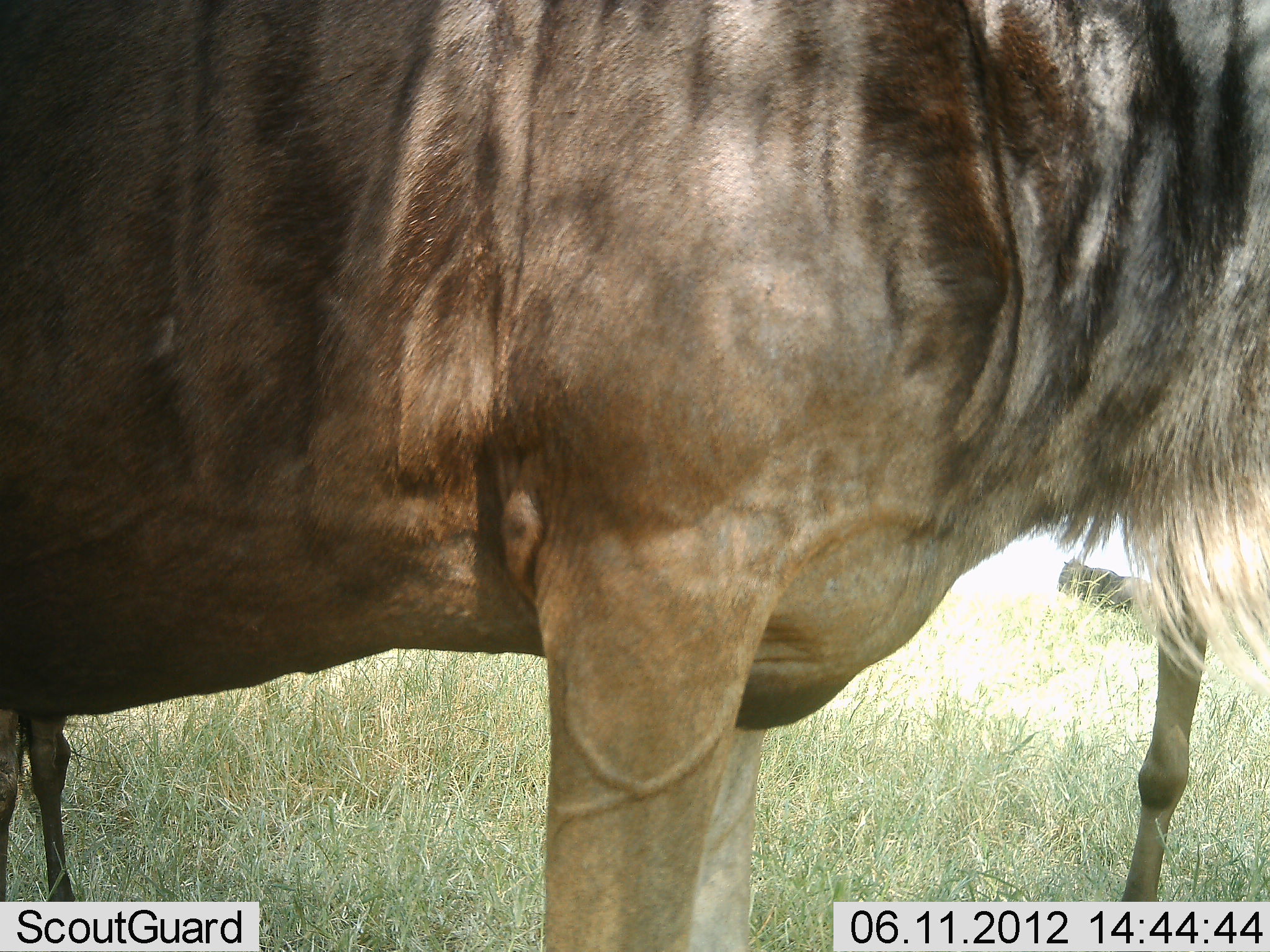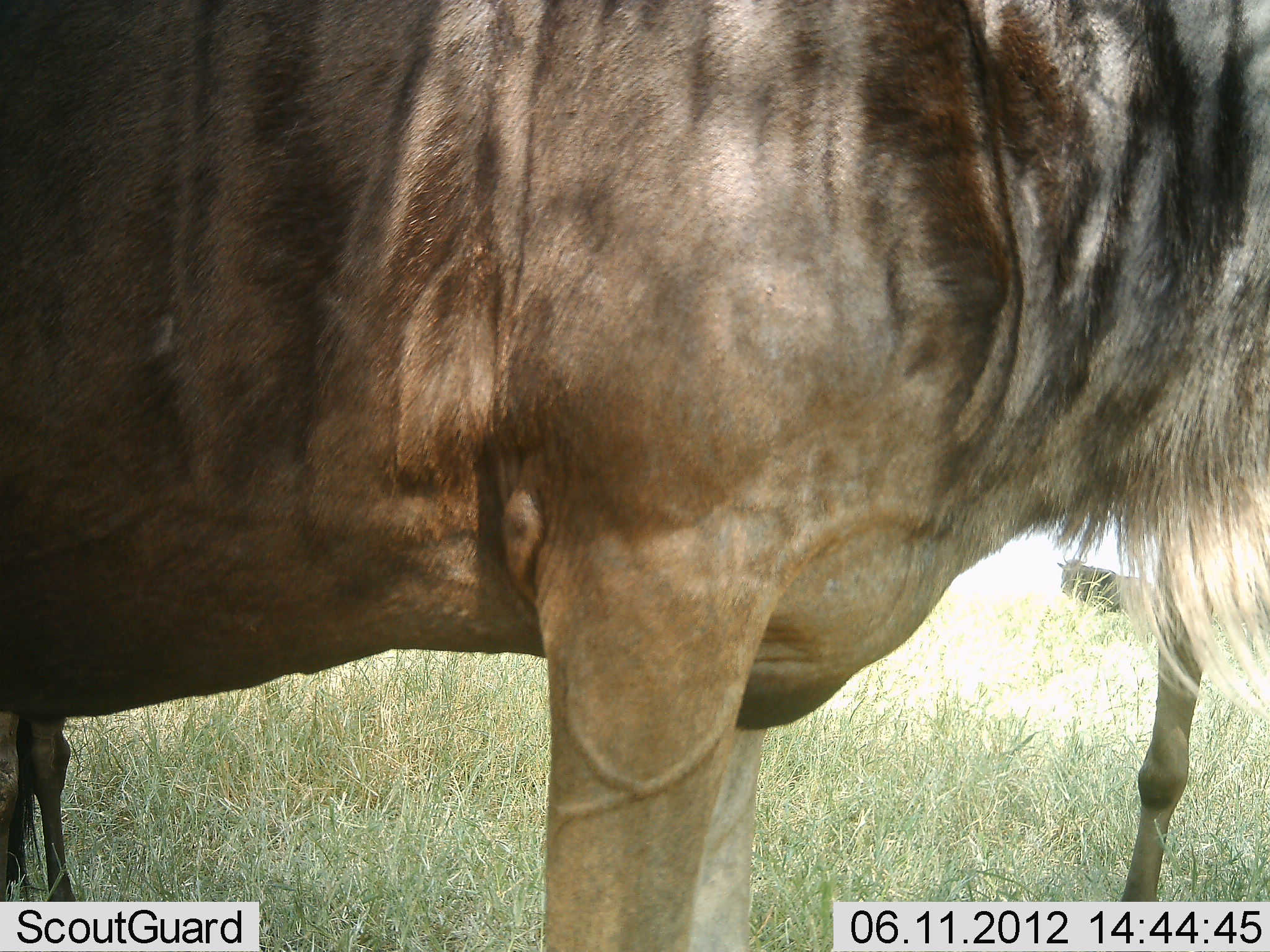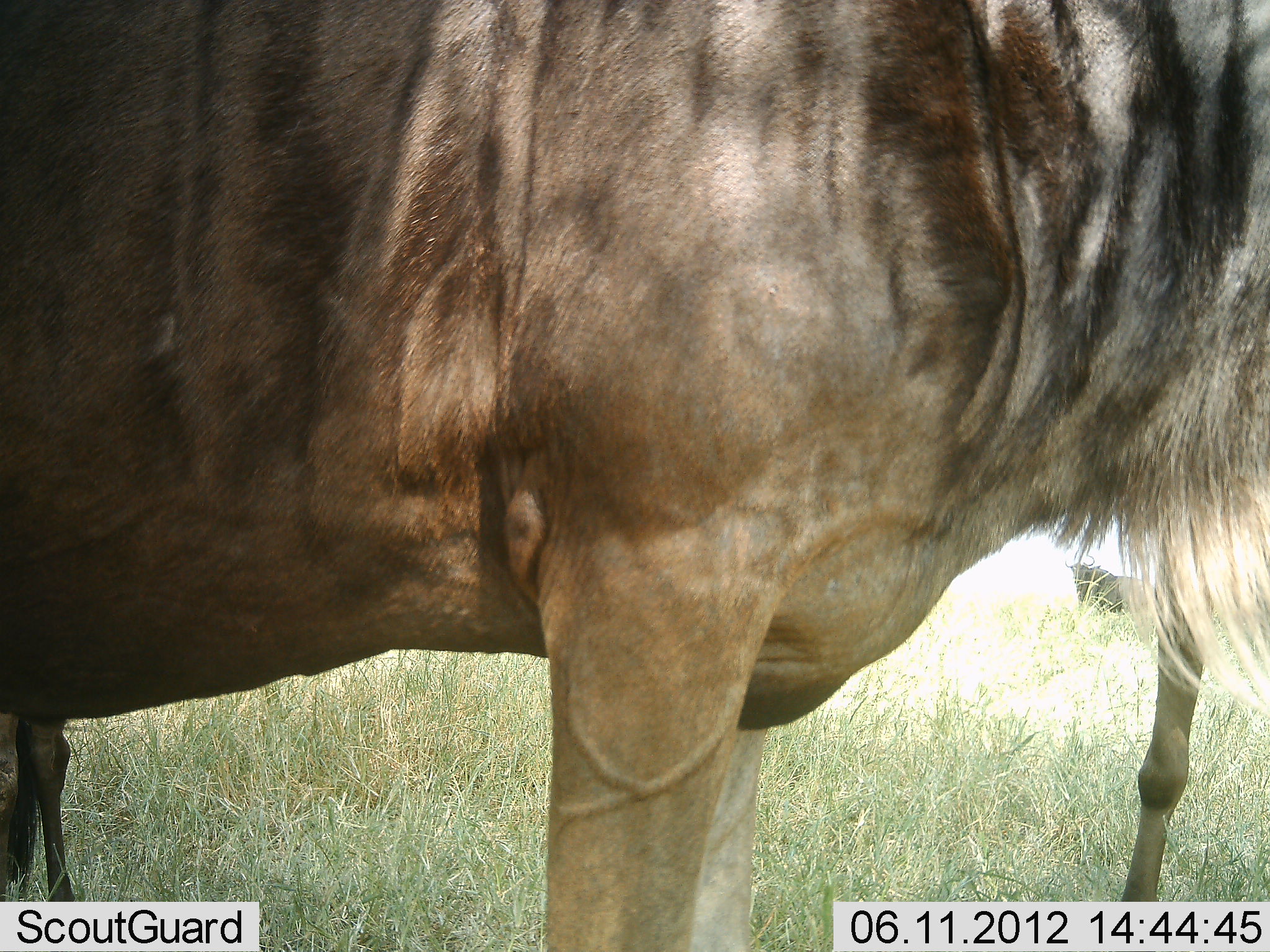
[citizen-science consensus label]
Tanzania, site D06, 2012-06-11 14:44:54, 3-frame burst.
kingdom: Animalia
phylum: Chordata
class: Mammalia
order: Artiodactyla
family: Bovidae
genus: Connochaetes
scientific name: Connochaetes taurinus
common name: blue wildebeest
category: wildebeest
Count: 3.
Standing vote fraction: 100%.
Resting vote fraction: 20%.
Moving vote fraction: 0%.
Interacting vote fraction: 0%.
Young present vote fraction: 10%.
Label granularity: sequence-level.